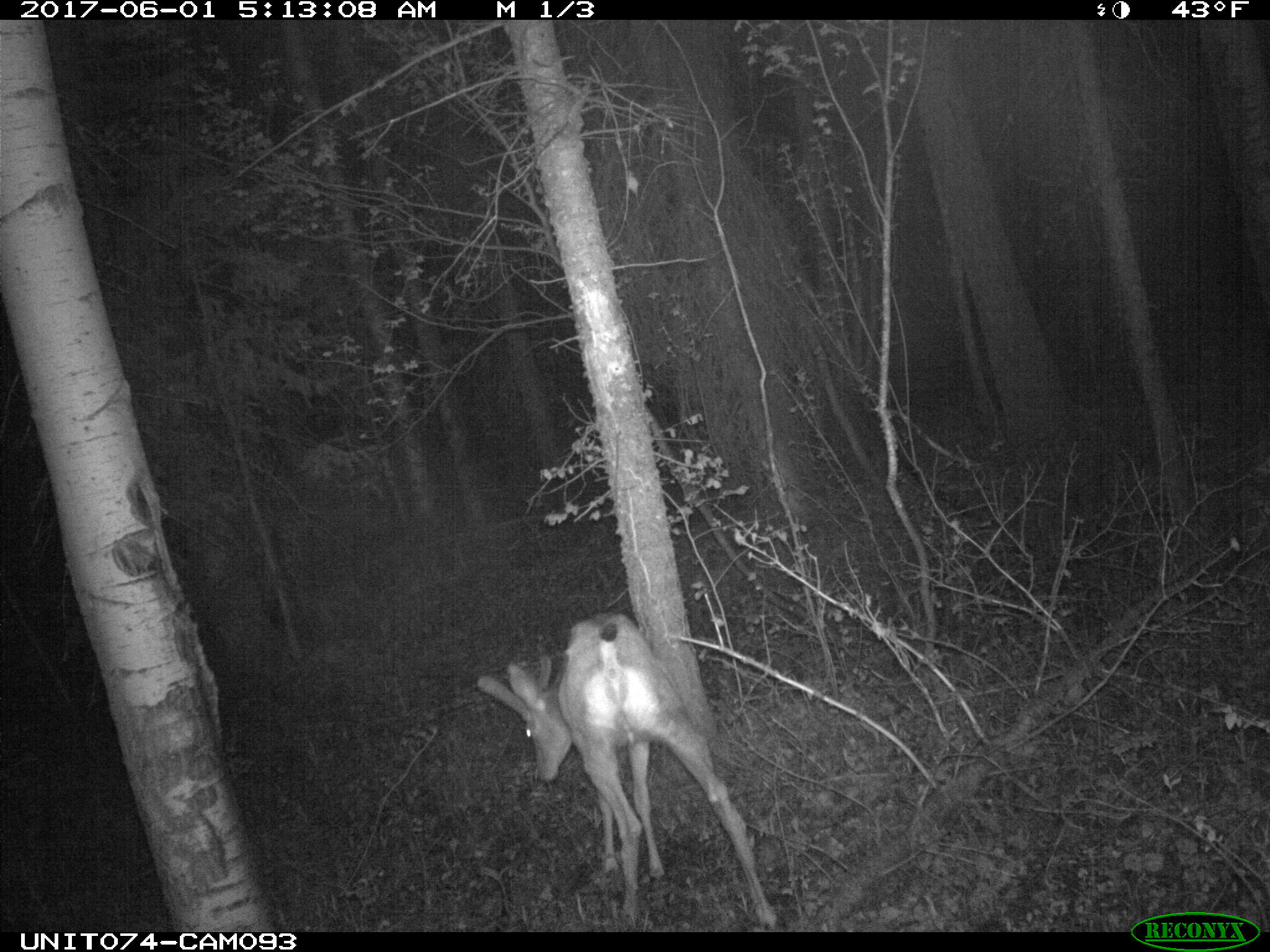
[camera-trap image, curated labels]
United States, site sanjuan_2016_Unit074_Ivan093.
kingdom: Animalia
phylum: Chordata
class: Mammalia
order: Artiodactyla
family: Cervidae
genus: Odocoileus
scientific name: Odocoileus hemionus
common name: mule deer